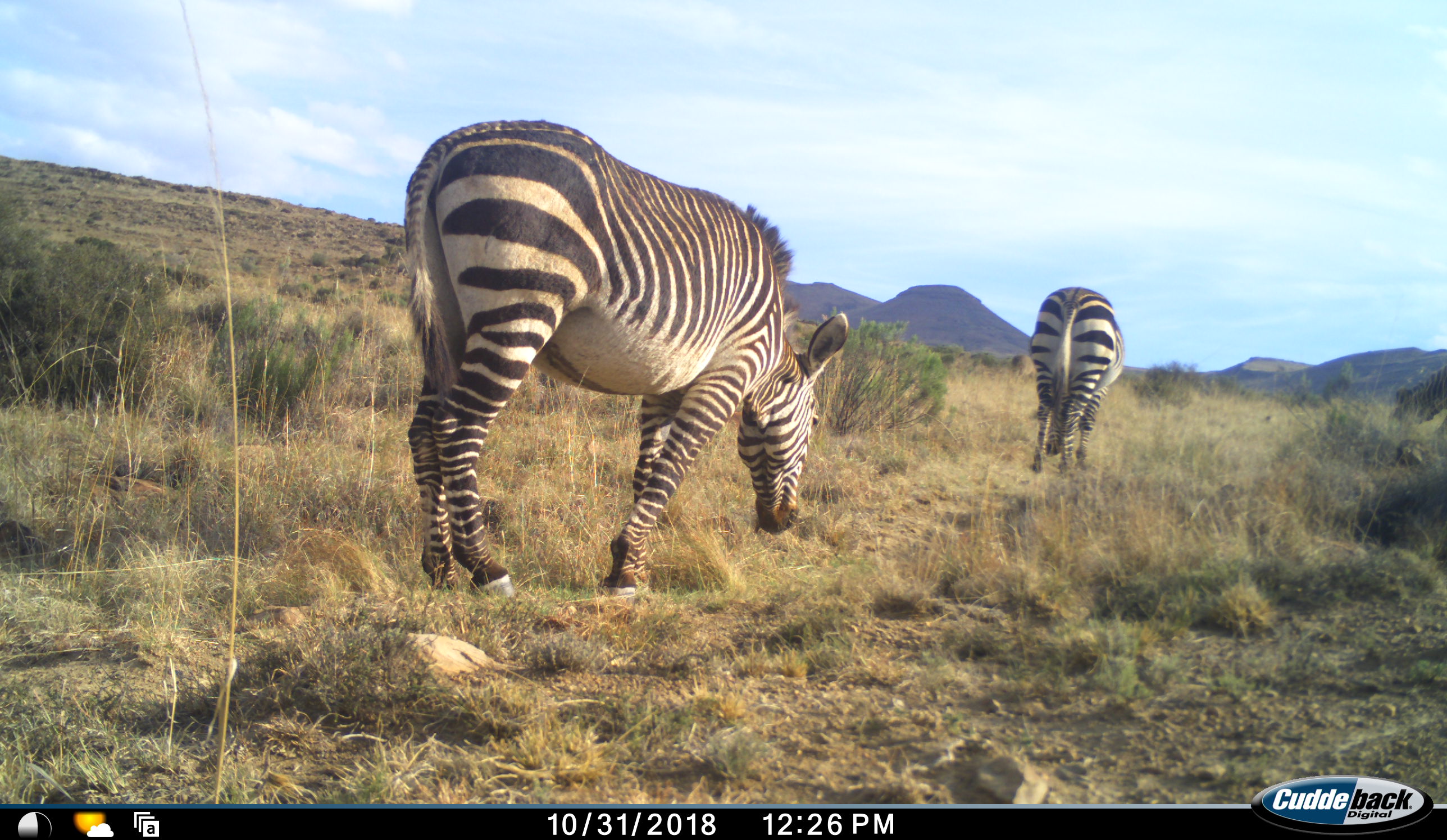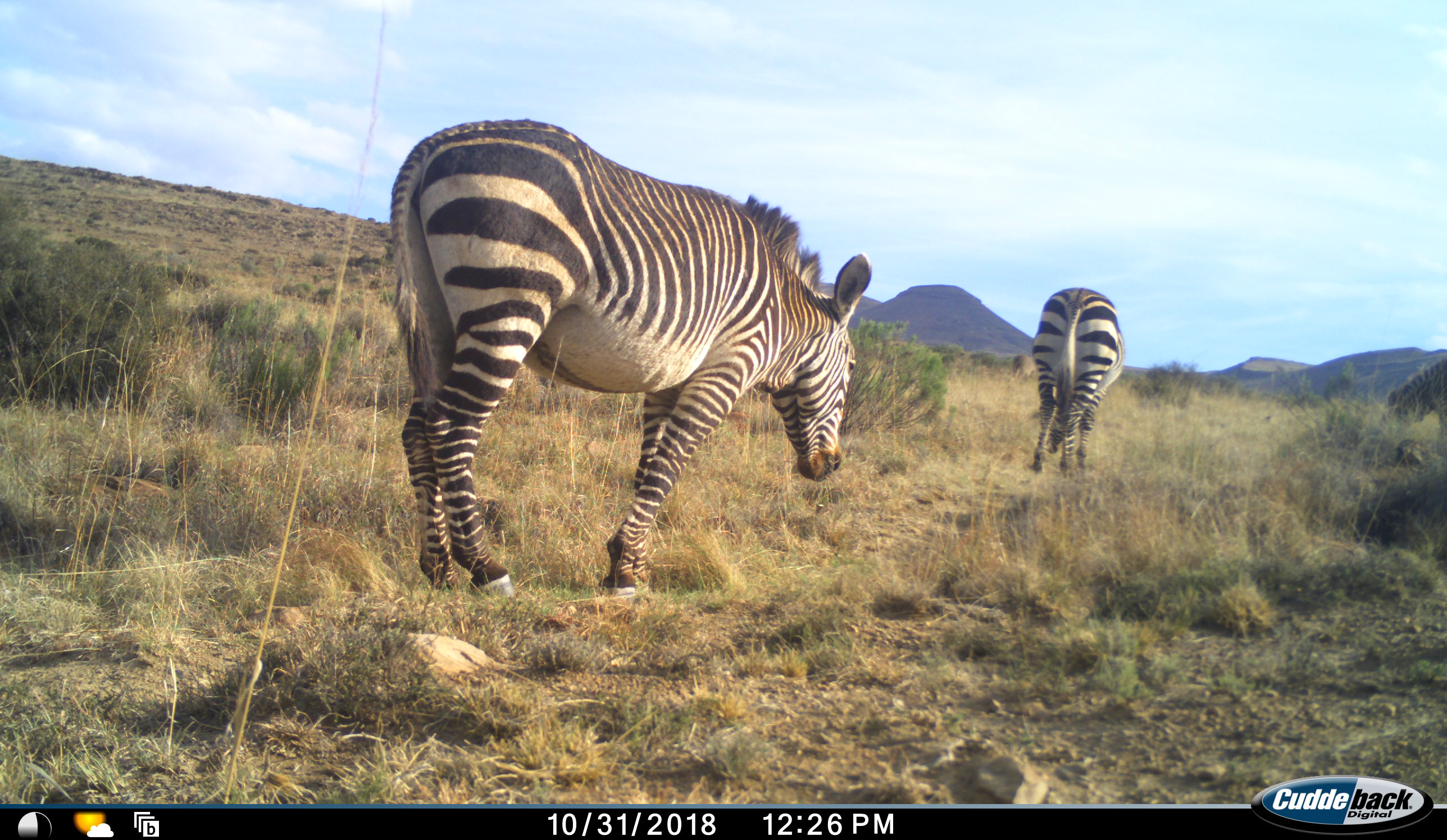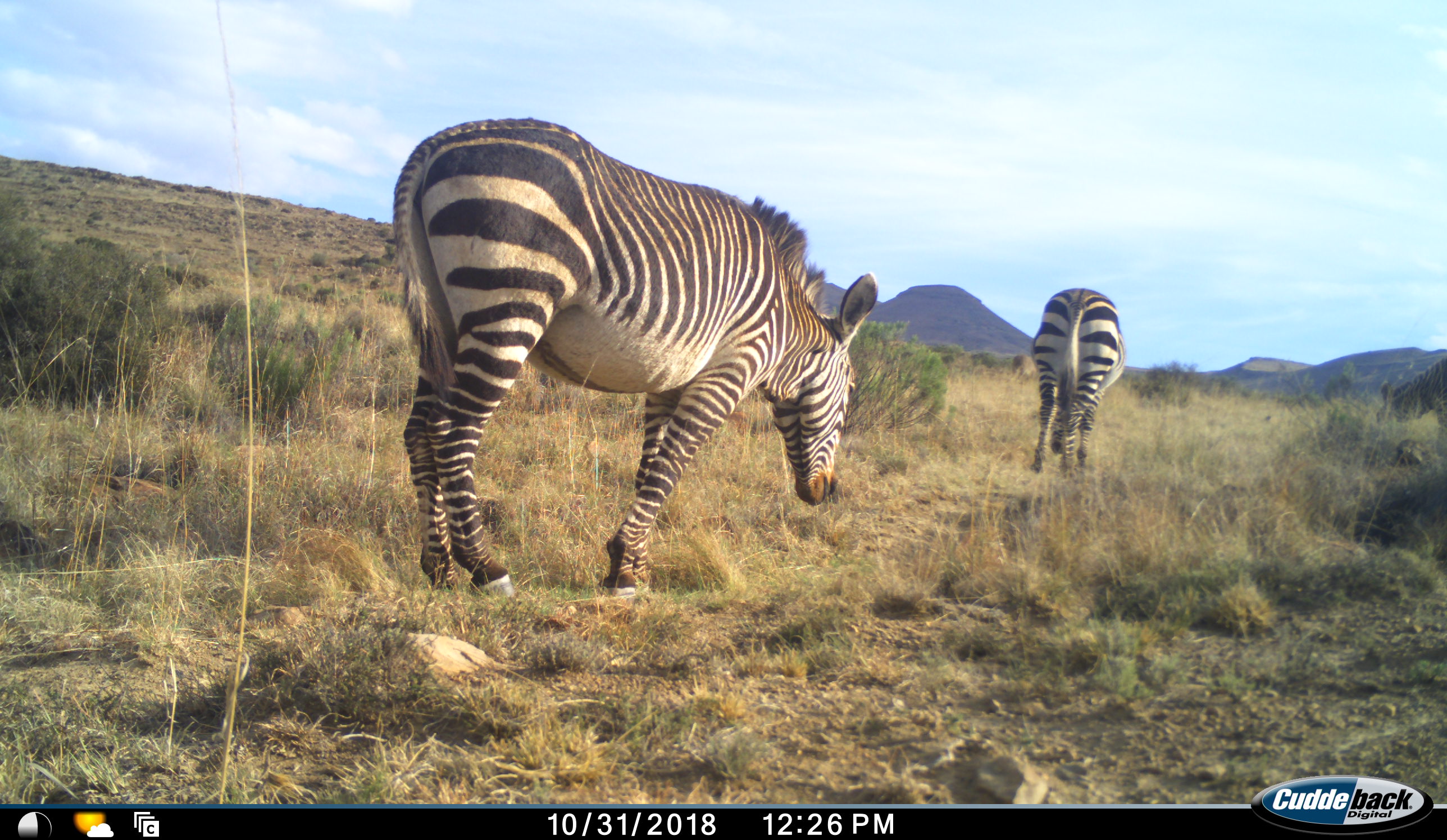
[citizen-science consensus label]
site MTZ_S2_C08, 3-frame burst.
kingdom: Animalia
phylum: Chordata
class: Mammalia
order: Perissodactyla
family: Equidae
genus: Equus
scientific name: Equus zebra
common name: mountain zebra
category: zebramountain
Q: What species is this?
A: Zebramountain (mountain zebra) (Equus zebra).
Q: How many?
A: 2.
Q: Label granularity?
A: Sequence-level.